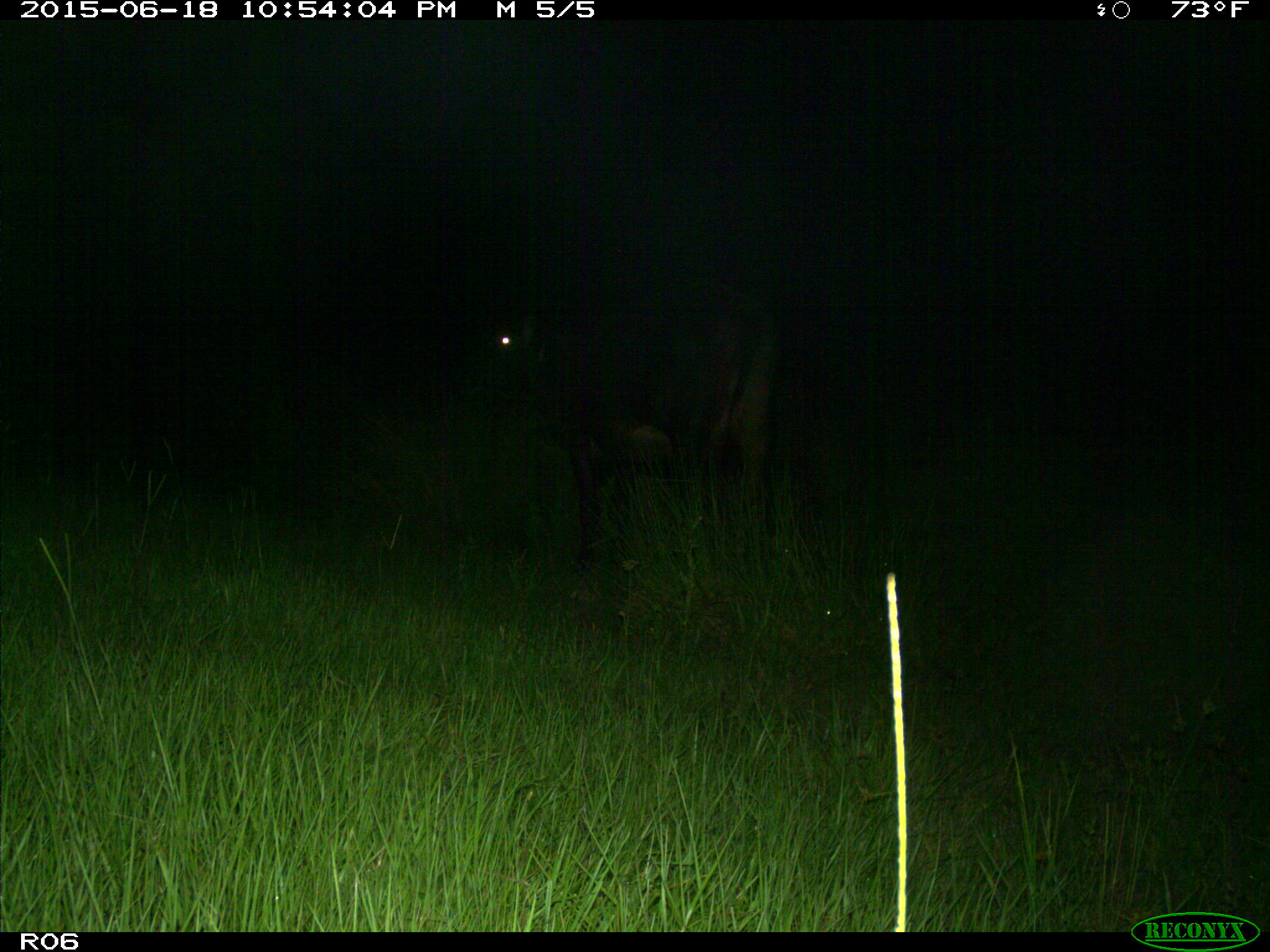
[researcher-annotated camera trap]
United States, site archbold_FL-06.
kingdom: Animalia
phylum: Chordata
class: Mammalia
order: Artiodactyla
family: Bovidae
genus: Bos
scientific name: Bos taurus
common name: domestic cow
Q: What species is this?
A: Bos taurus (domestic cow).